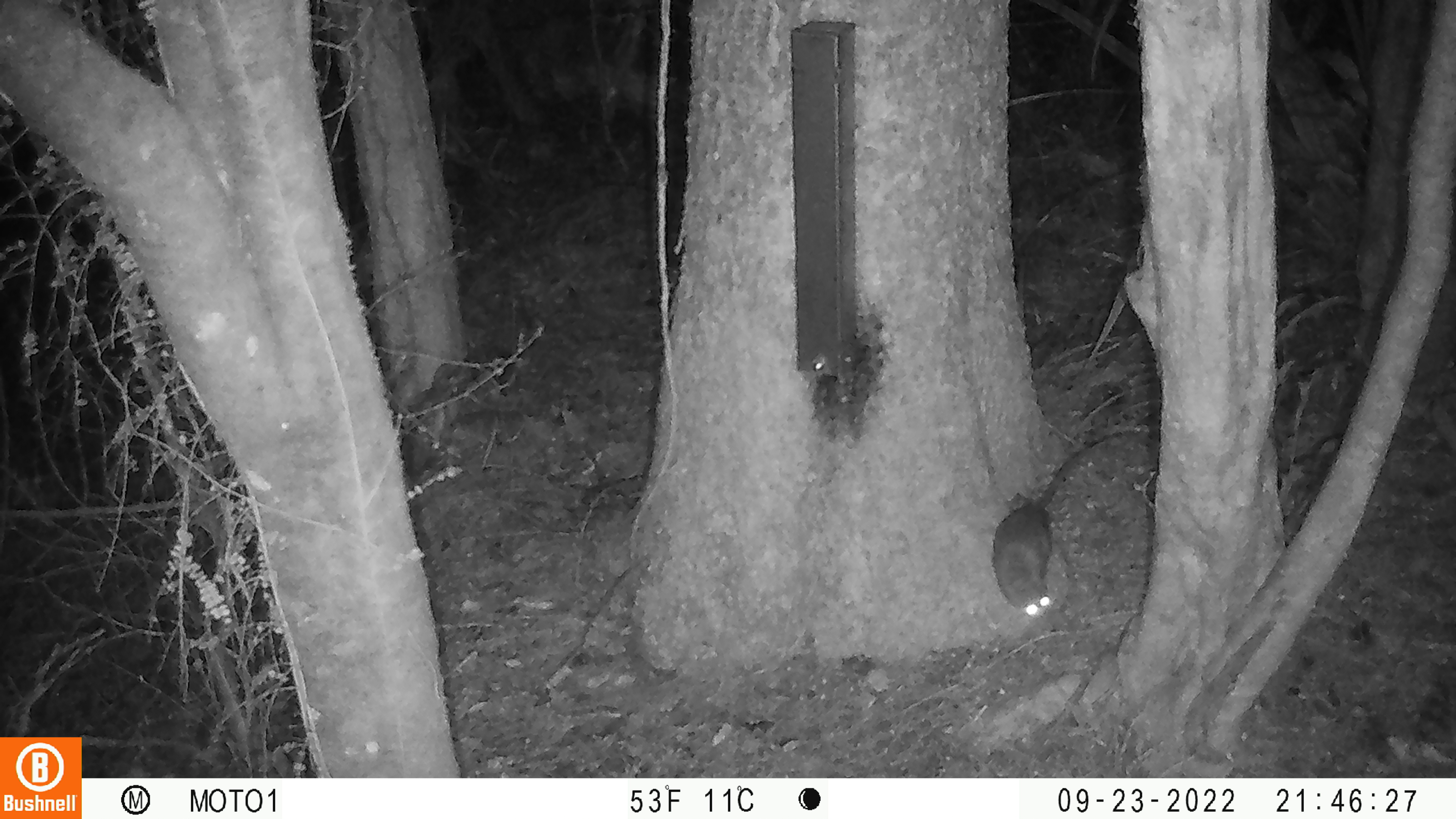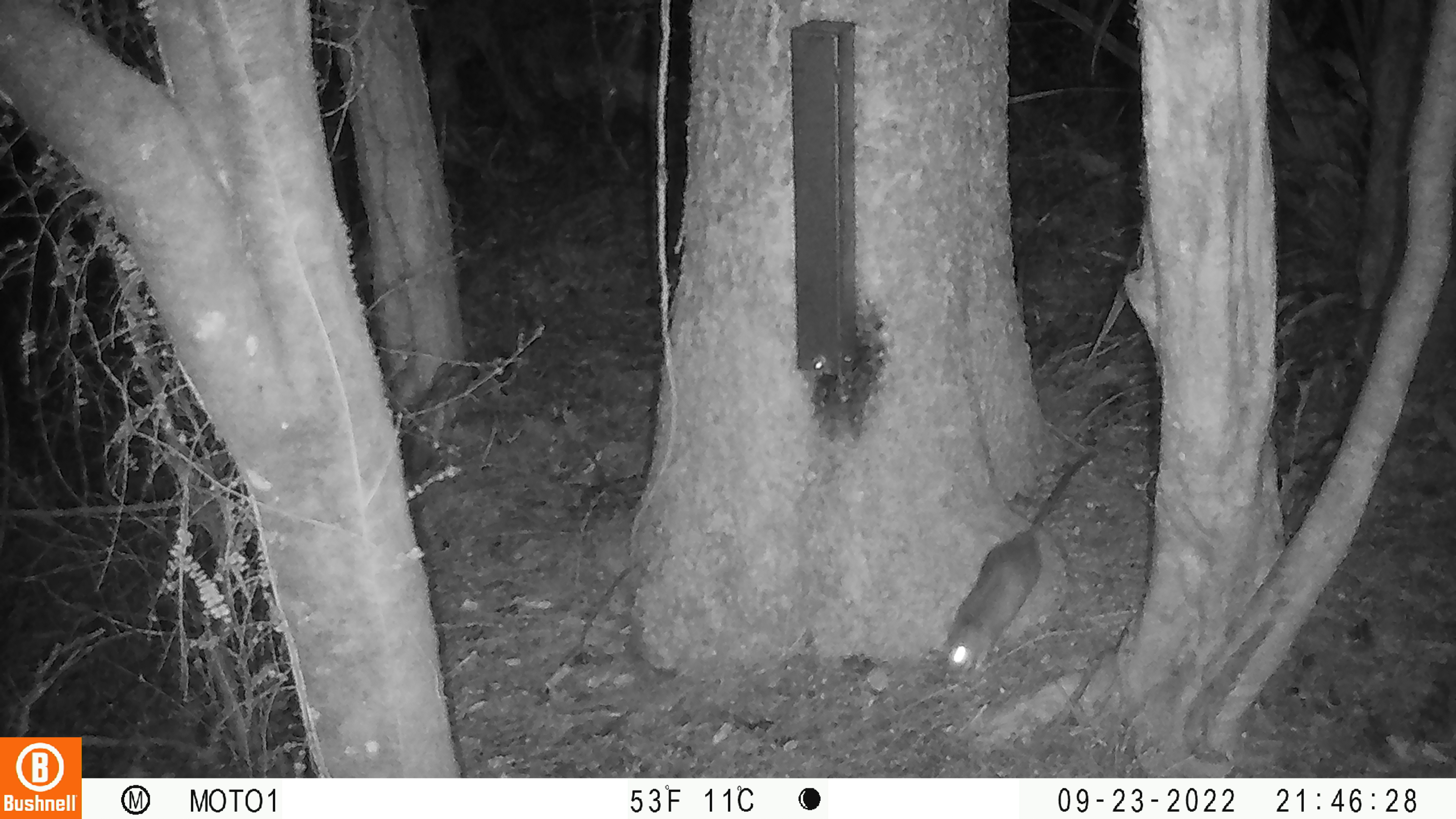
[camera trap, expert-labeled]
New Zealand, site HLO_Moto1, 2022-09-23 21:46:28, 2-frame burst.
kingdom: Animalia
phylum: Chordata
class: Mammalia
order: Rodentia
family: Muridae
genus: Rattus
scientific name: Rattus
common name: rat